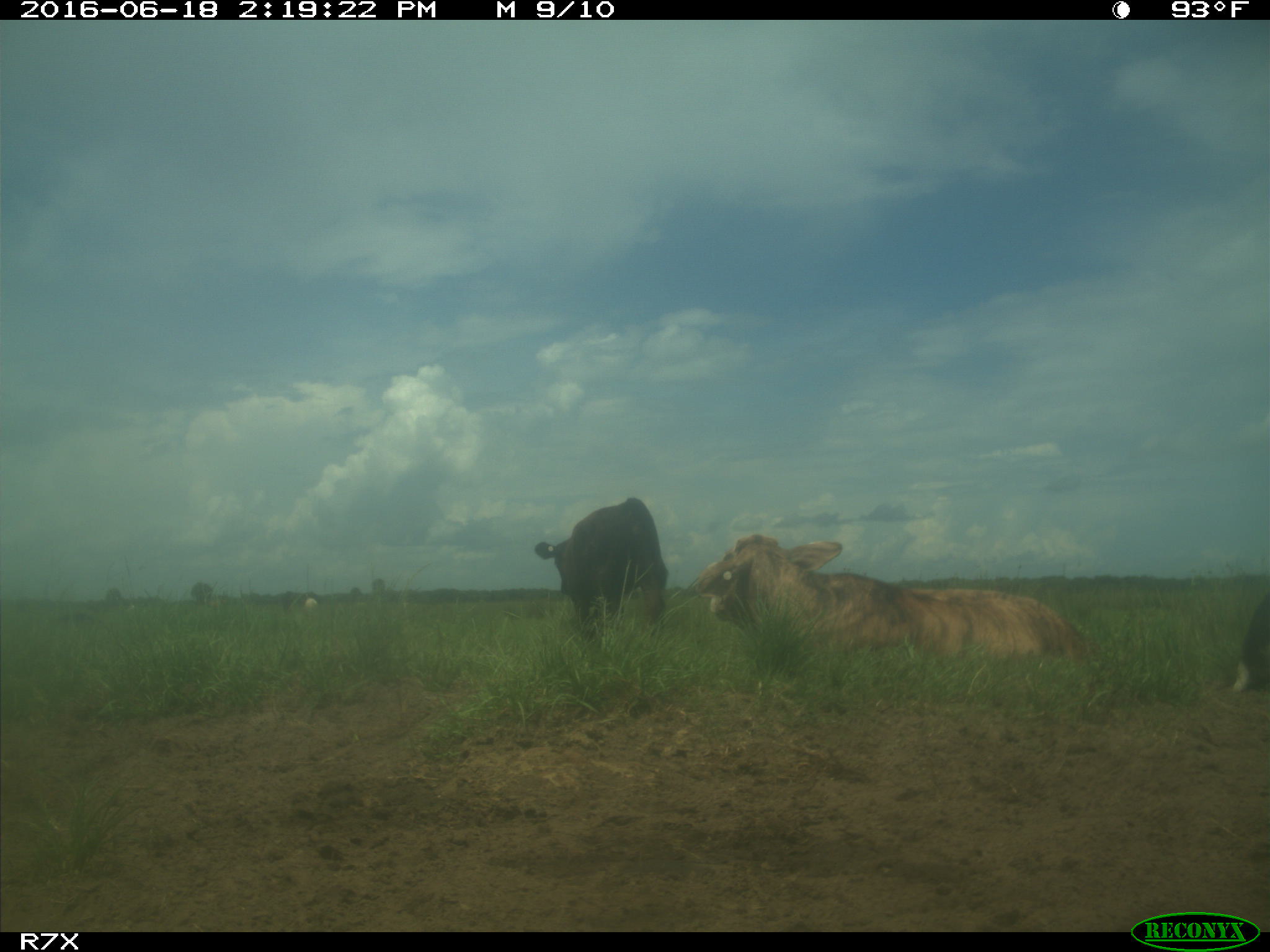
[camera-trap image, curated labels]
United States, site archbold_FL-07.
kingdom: Animalia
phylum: Chordata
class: Mammalia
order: Artiodactyla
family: Bovidae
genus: Bos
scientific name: Bos taurus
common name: domestic cow